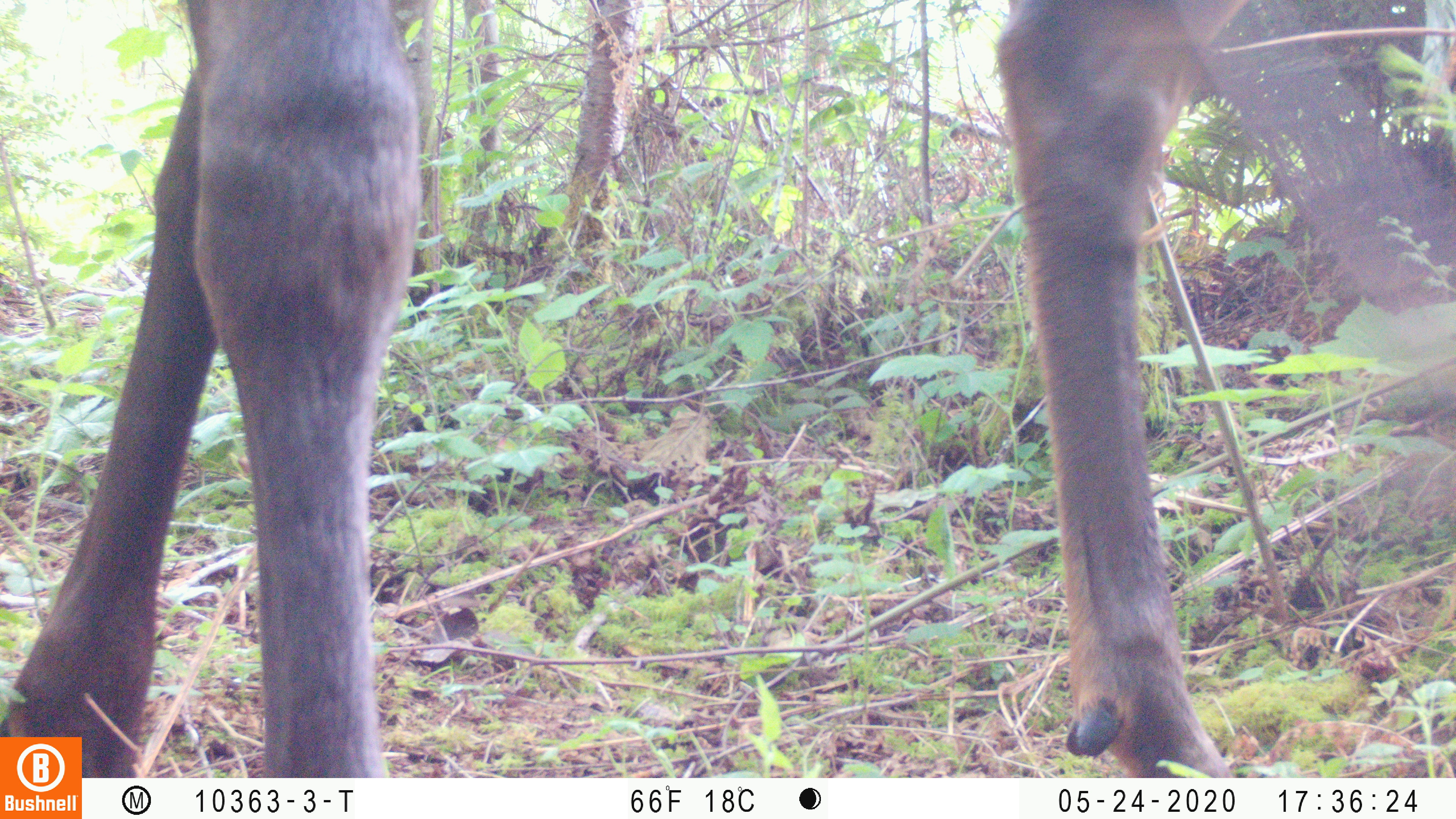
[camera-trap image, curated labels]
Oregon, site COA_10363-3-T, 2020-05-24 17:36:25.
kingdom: Animalia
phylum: Chordata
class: Mammalia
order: Artiodactyla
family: Cervidae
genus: Odocoileus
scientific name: Odocoileus hemionus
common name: black-tailed deer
Black-tailed deer (Odocoileus hemionus).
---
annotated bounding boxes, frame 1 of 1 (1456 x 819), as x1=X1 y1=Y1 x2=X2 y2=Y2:
black-tailed deer: x1=86 y1=2 x2=1244 y2=770